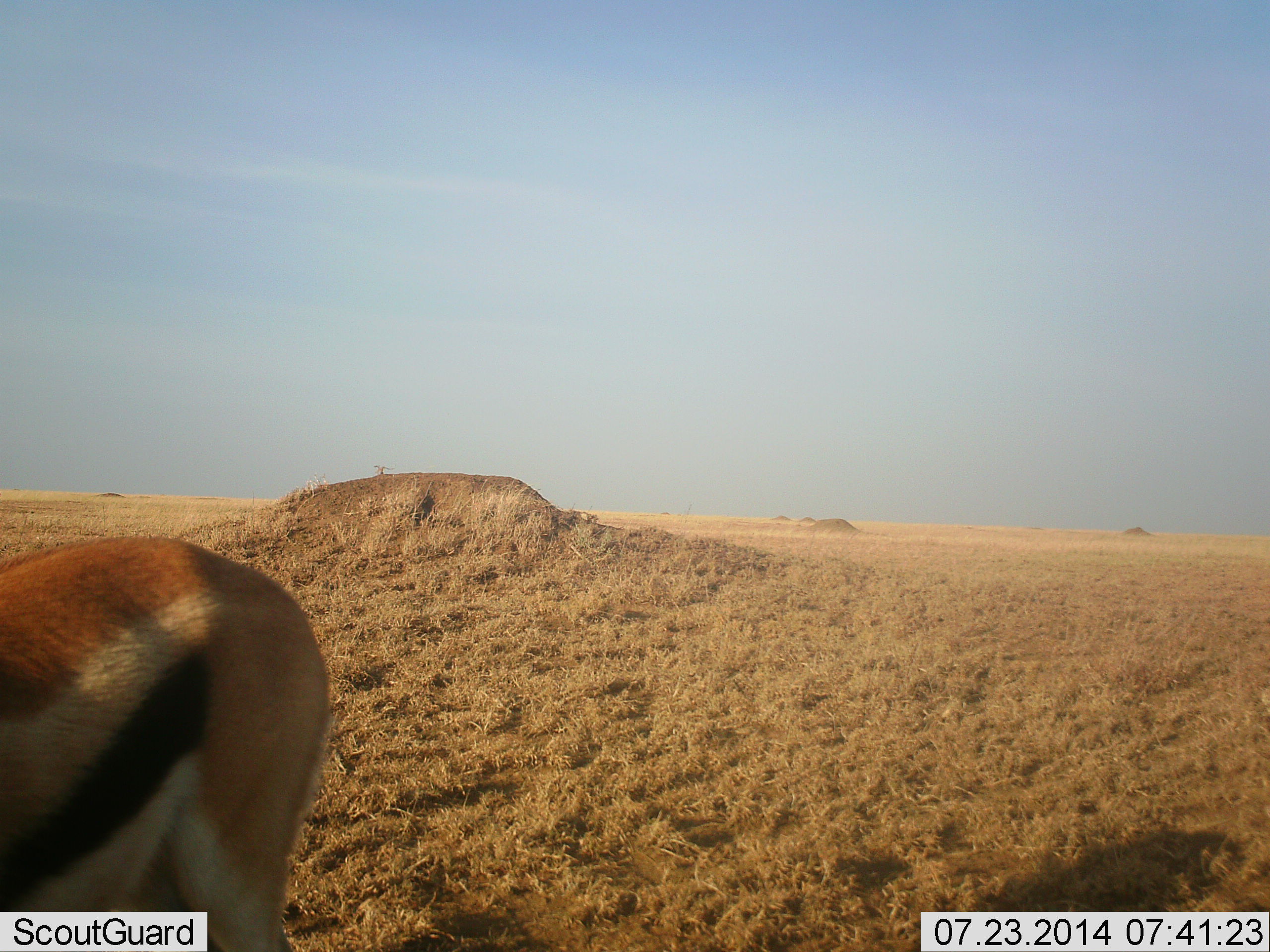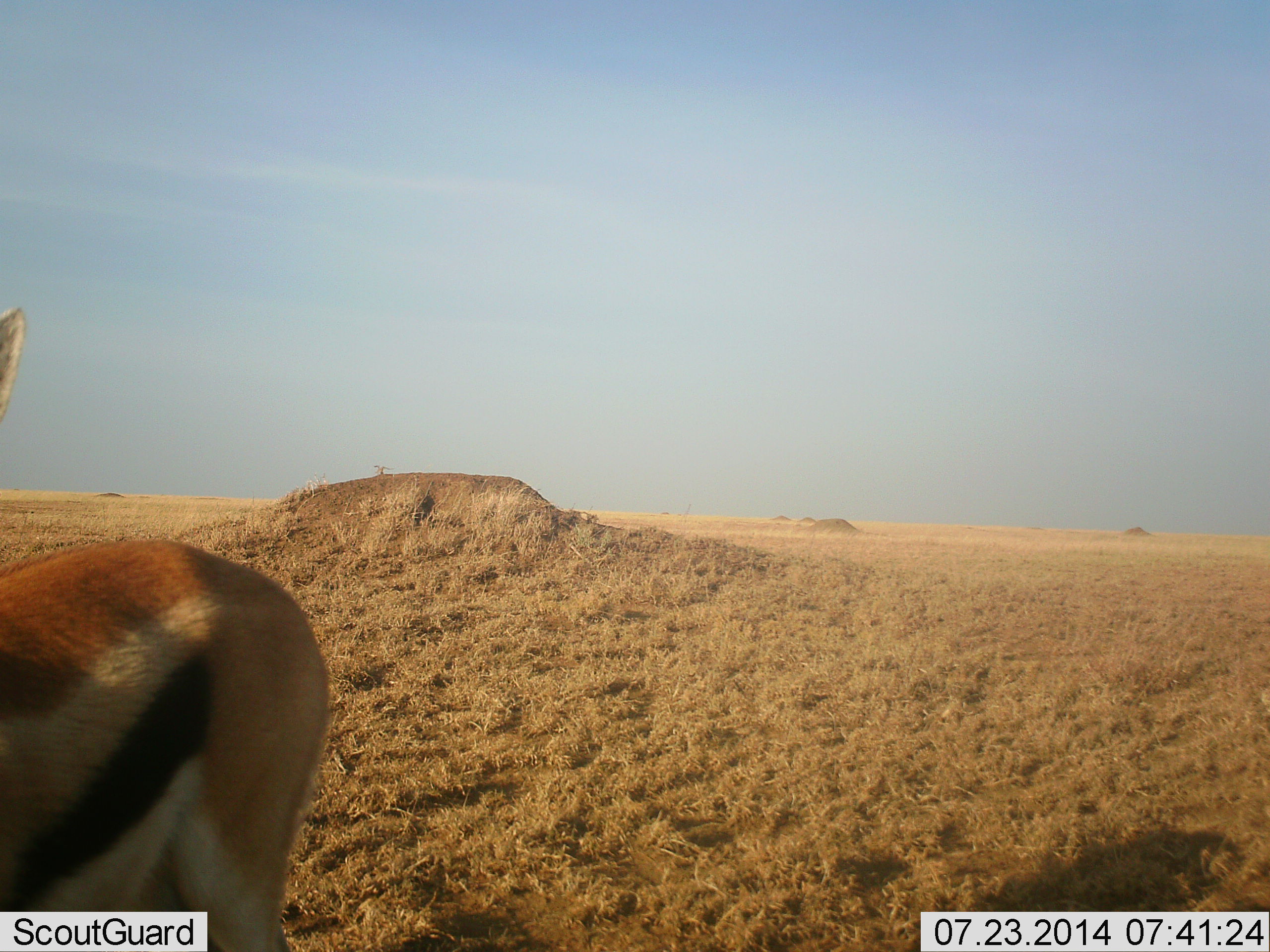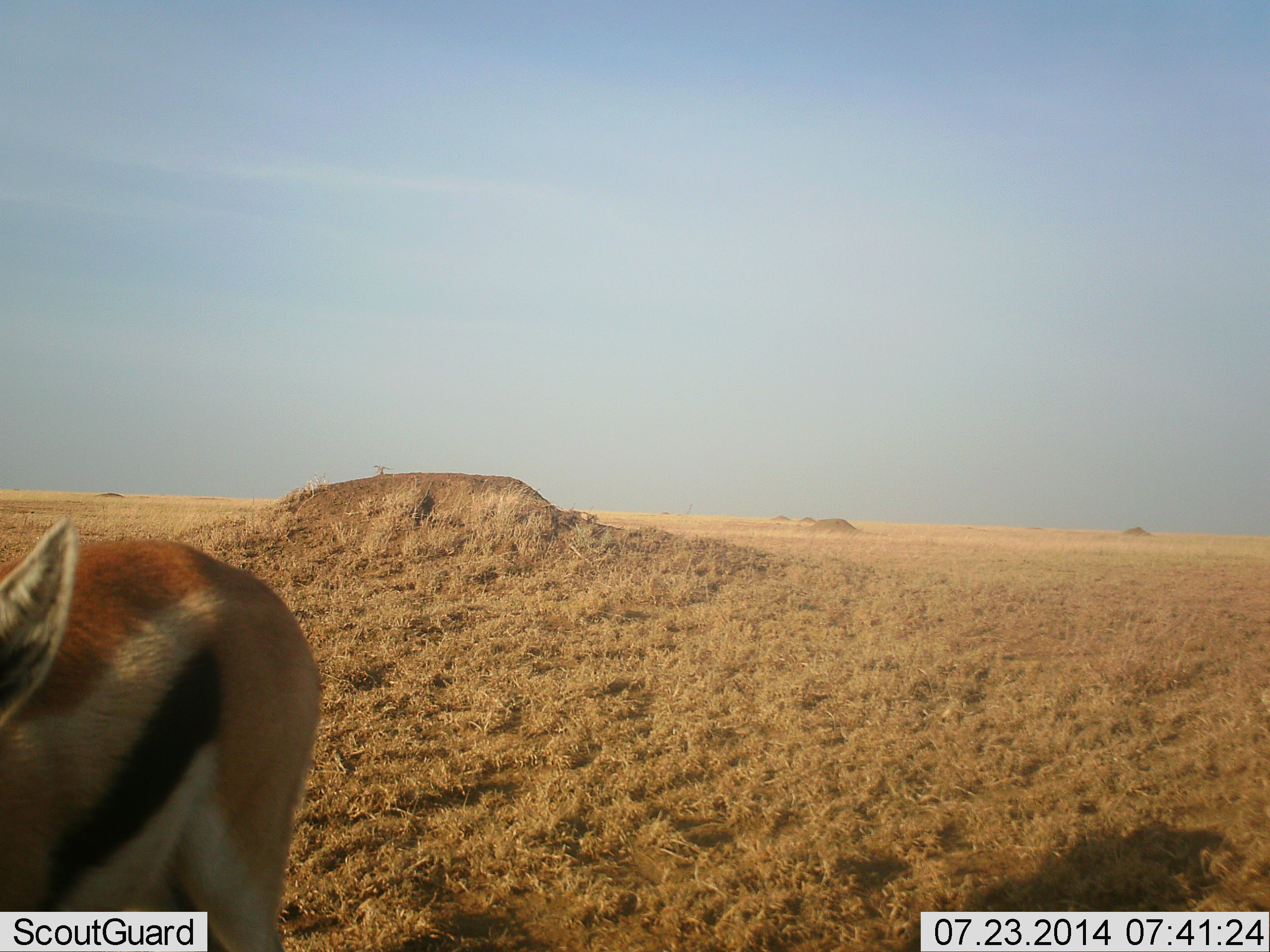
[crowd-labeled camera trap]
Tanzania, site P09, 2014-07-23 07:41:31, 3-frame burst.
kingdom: Animalia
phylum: Chordata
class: Mammalia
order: Artiodactyla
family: Bovidae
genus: Eudorcas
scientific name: Eudorcas thomsonii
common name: thomson's gazelle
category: gazellethomsons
Gazellethomsons (thomson's gazelle) (Eudorcas thomsonii), count 1. Behavior (volunteer vote fractions): standing 90%, resting 0%, moving 10%, interacting 0%. Young present (vote fraction): 0%. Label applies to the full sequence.